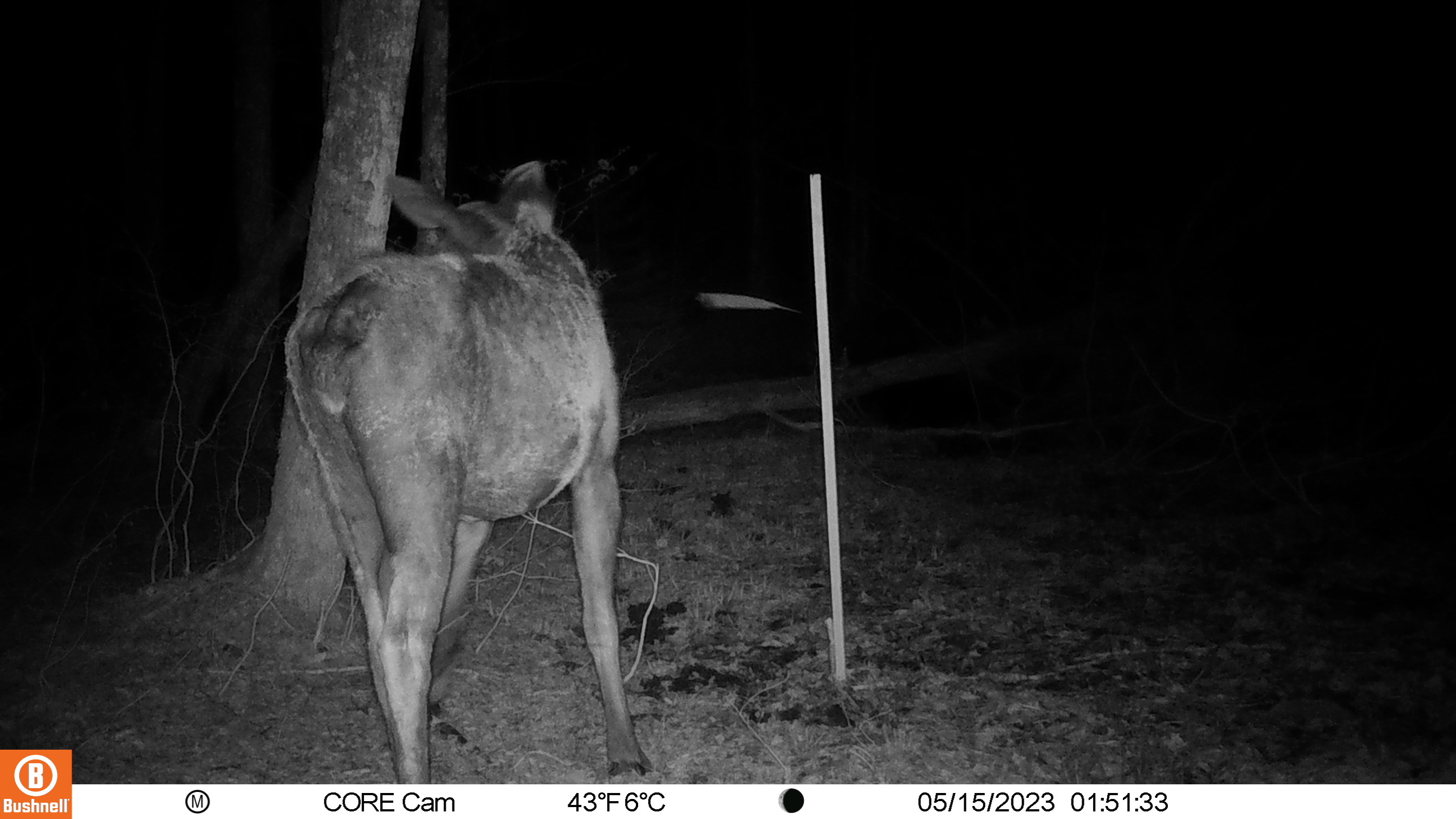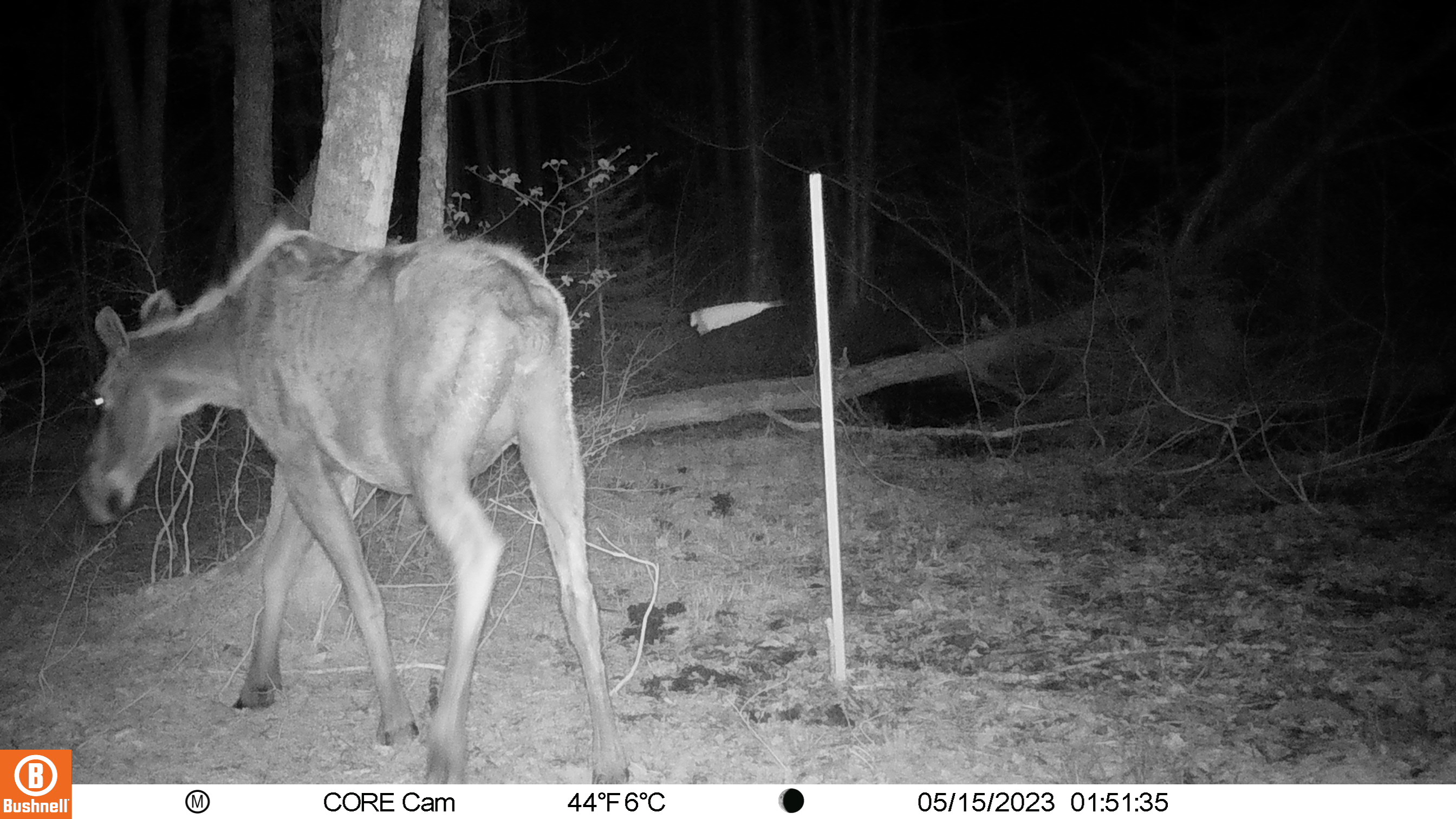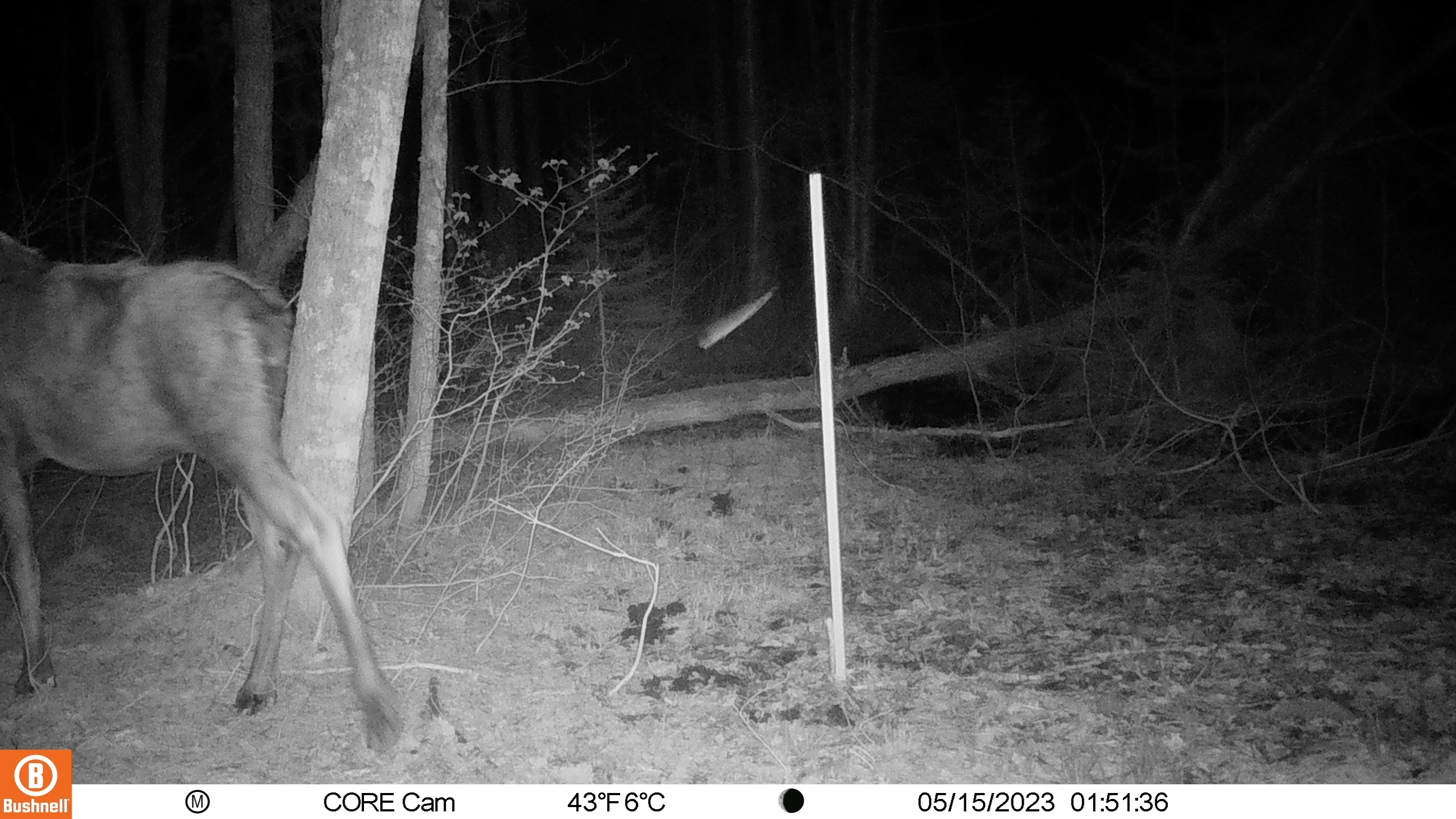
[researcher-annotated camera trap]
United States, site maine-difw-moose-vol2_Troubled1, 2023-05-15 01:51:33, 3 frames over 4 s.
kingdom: Animalia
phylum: Chordata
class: Mammalia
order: Artiodactyla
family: Cervidae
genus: Alces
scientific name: Alces alces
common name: moose